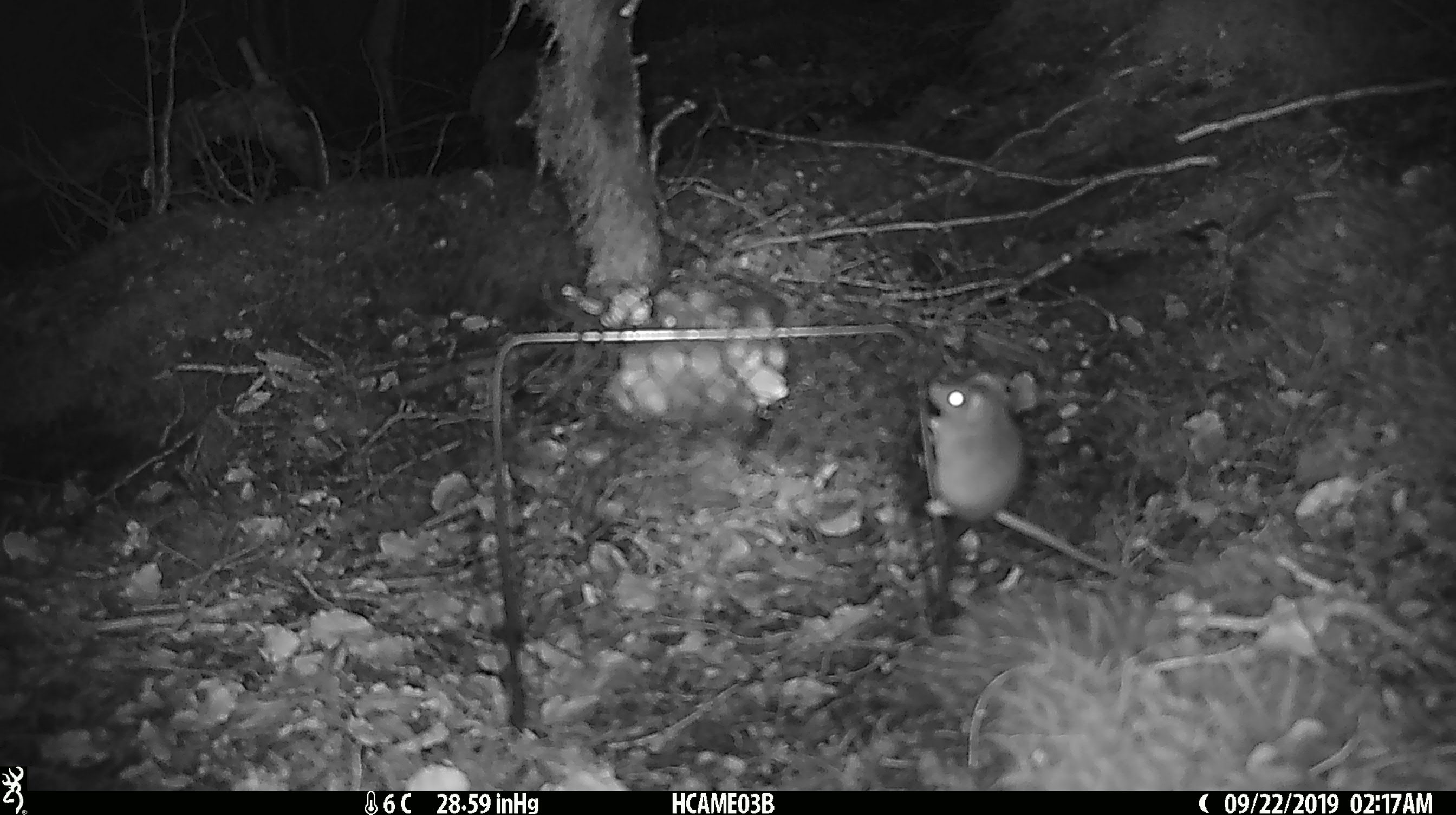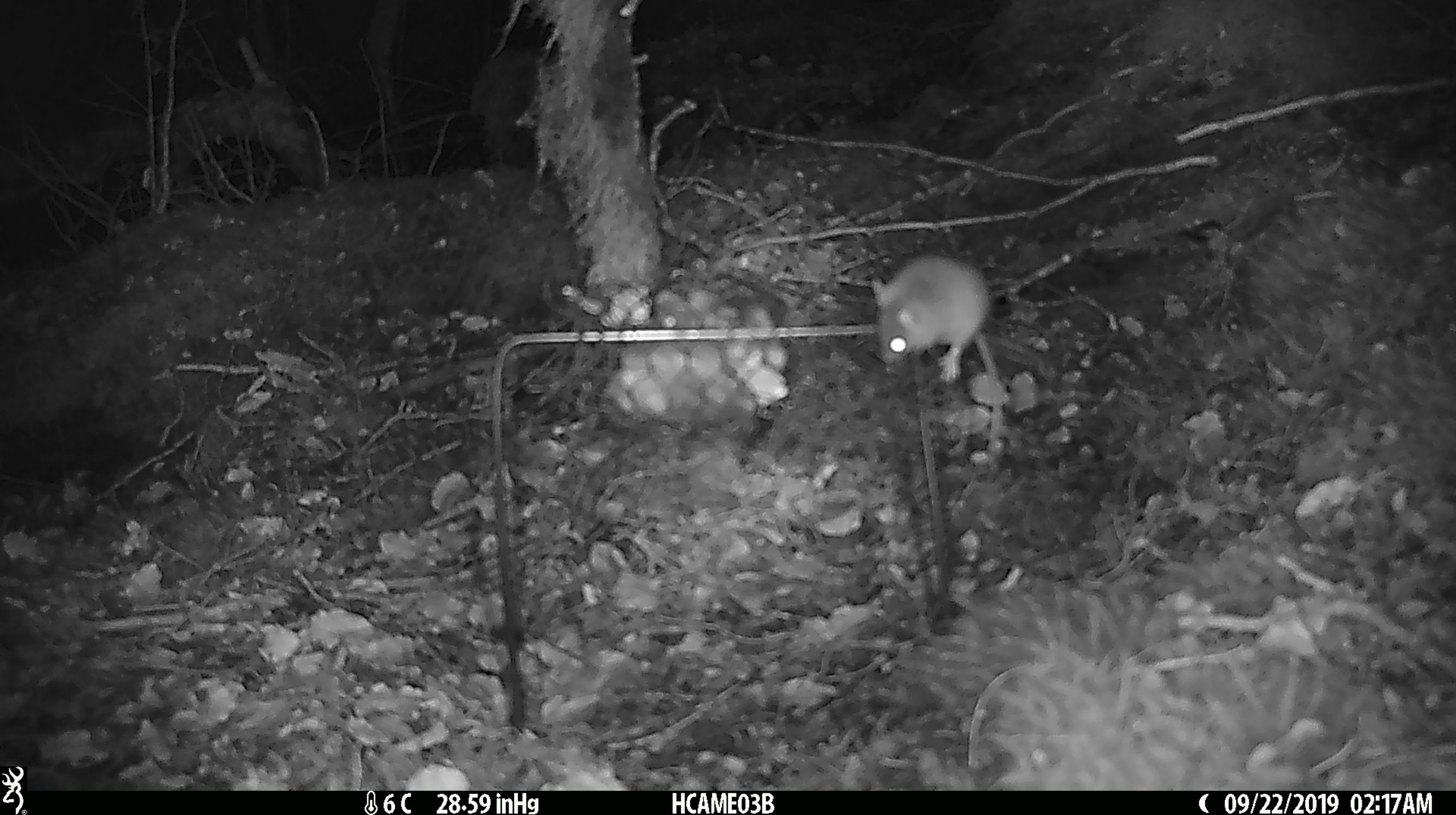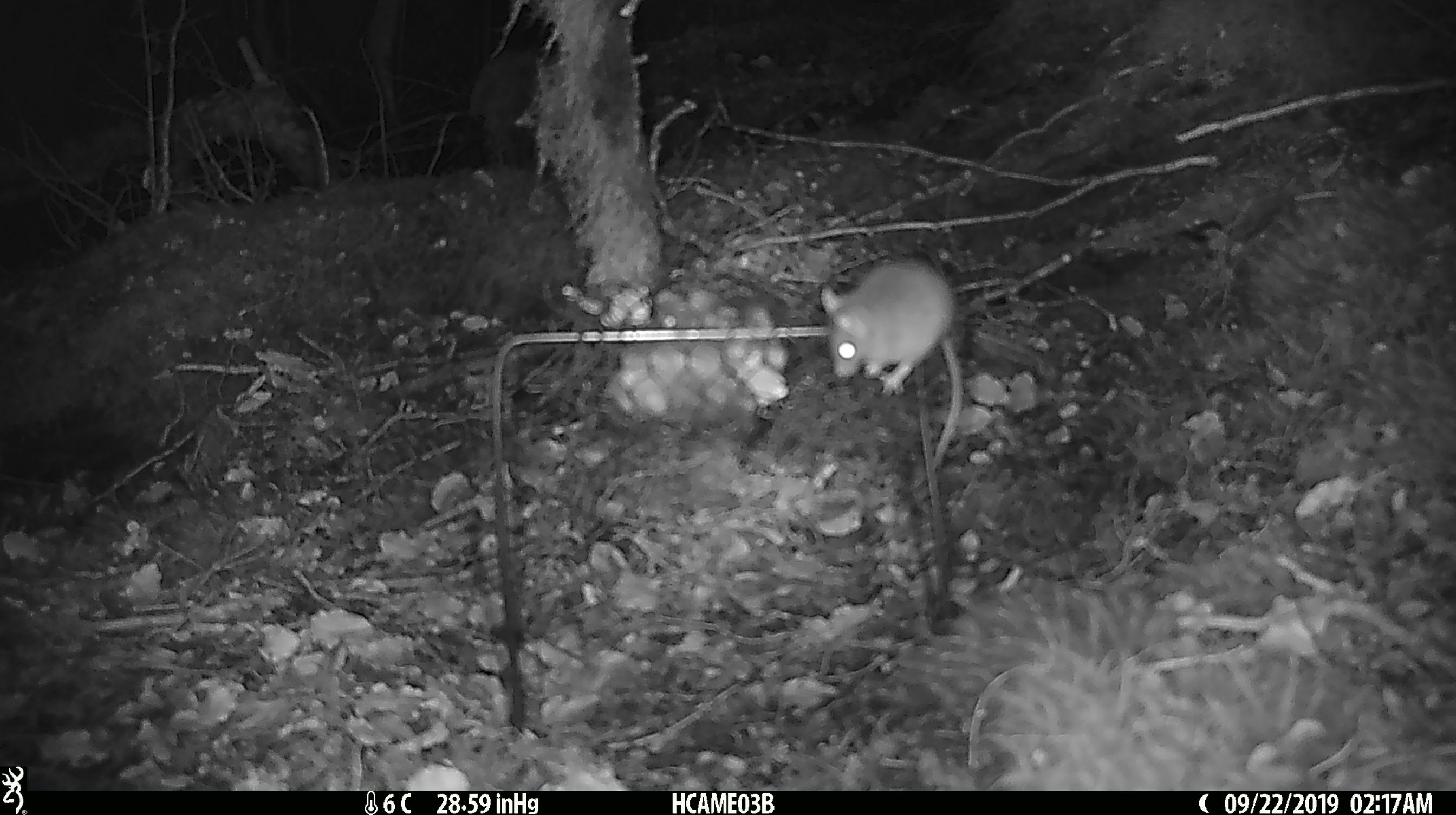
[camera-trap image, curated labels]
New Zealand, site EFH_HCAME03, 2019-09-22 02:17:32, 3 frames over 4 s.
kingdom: Animalia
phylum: Chordata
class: Mammalia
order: Rodentia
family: Muridae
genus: Mus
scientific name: Mus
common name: mouse